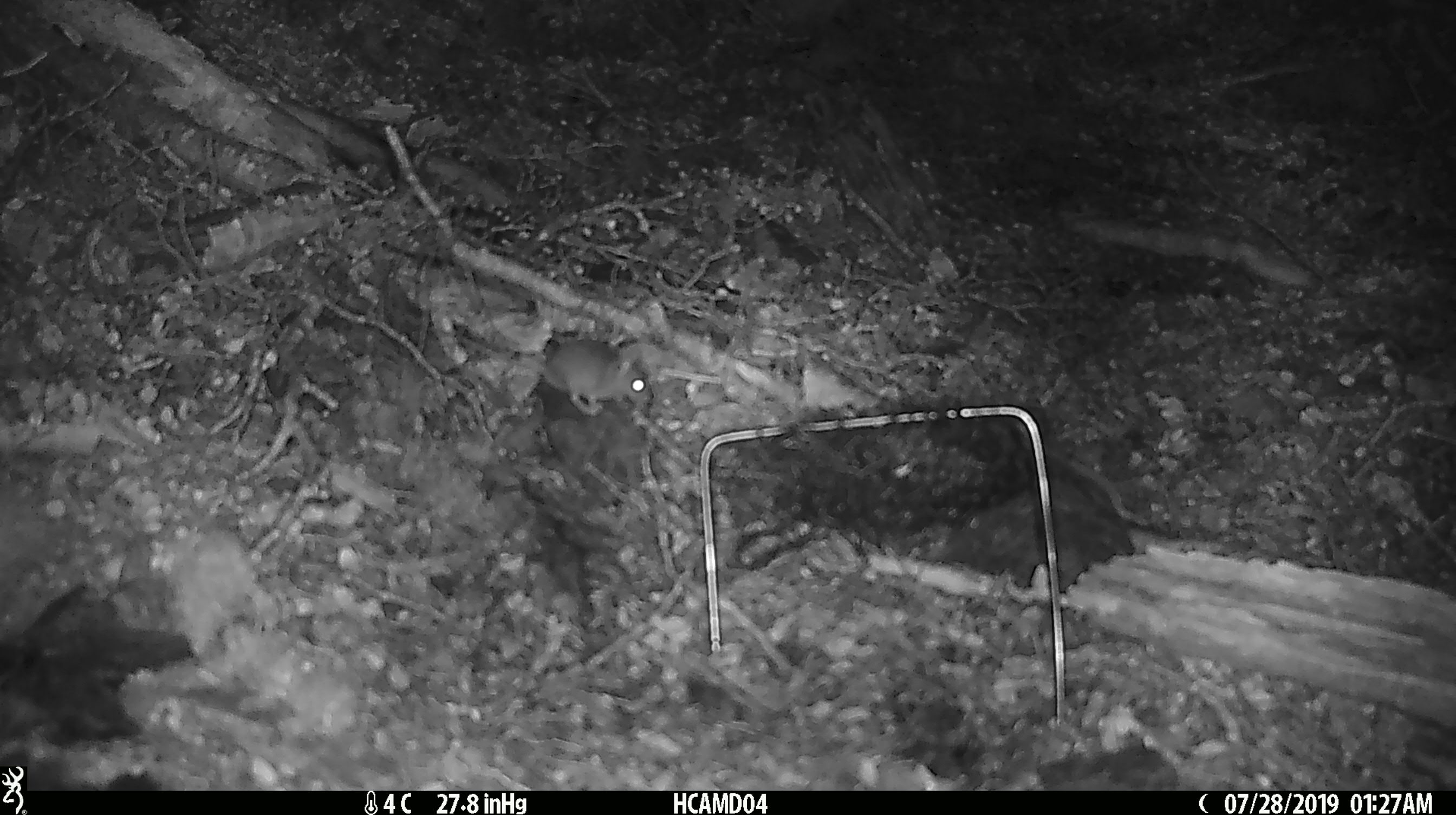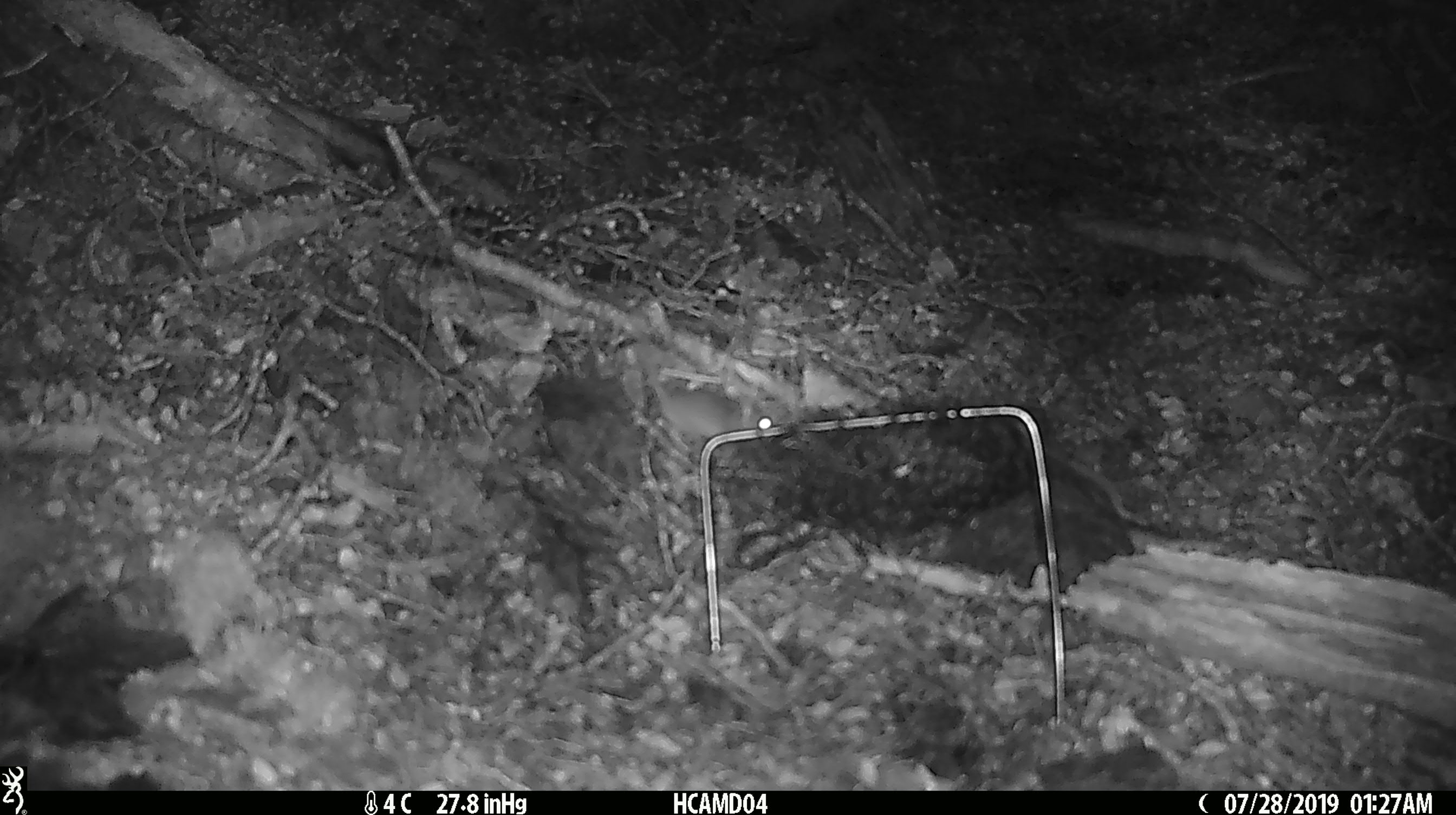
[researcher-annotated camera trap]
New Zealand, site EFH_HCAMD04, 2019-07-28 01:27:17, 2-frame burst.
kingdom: Animalia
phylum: Chordata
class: Mammalia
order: Rodentia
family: Muridae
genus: Mus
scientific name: Mus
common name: mouse